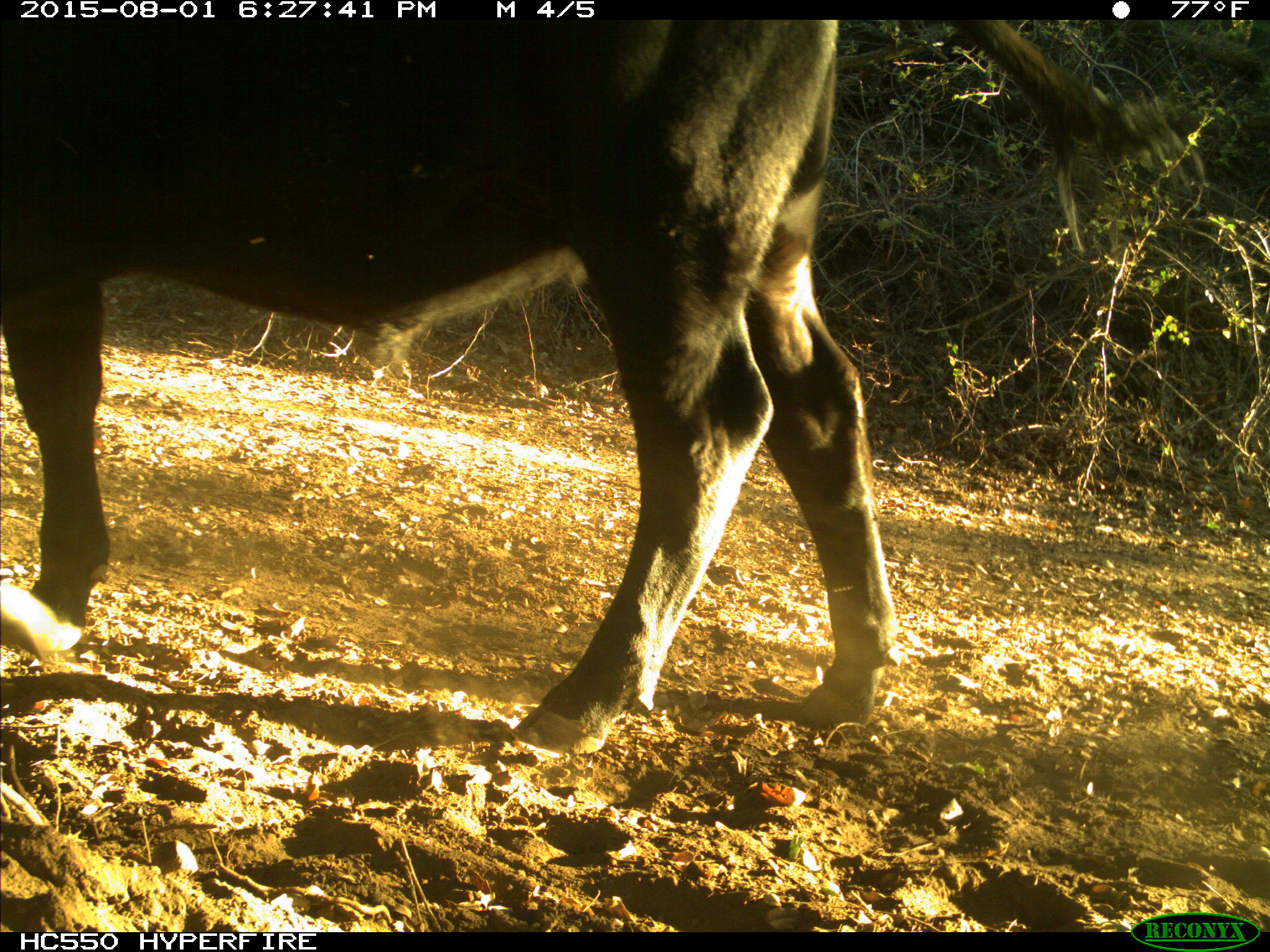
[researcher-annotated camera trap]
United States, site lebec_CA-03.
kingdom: Animalia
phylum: Chordata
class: Mammalia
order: Artiodactyla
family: Bovidae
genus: Bos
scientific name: Bos taurus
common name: domestic cow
Bos taurus (domestic cow).